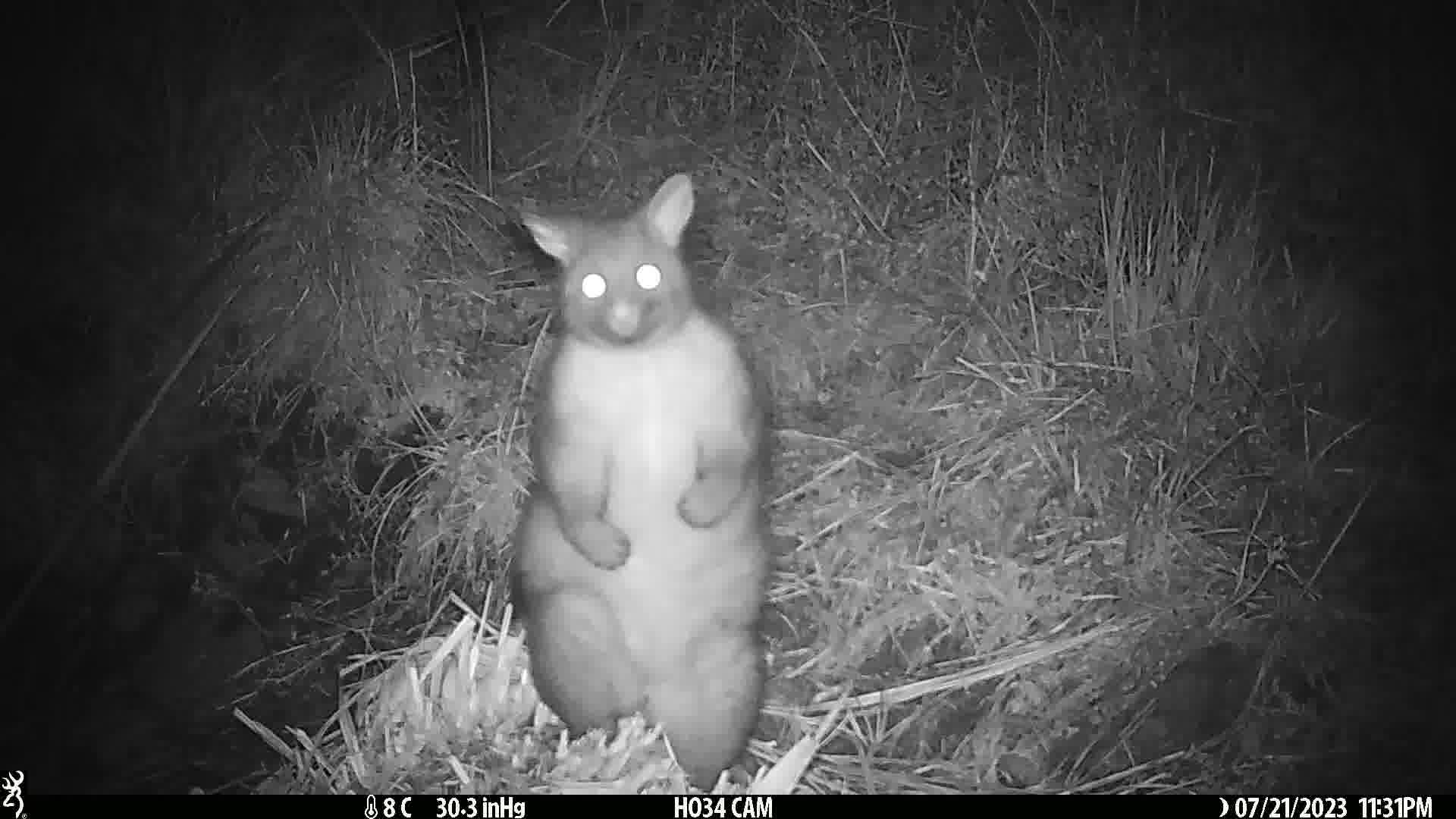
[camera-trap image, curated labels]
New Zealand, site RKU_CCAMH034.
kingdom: Animalia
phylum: Chordata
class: Mammalia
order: Diprotodontia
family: Phalangeridae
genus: Trichosurus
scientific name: Trichosurus vulpecula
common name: common brushtail possum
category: possum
Possum (common brushtail possum) (Trichosurus vulpecula).